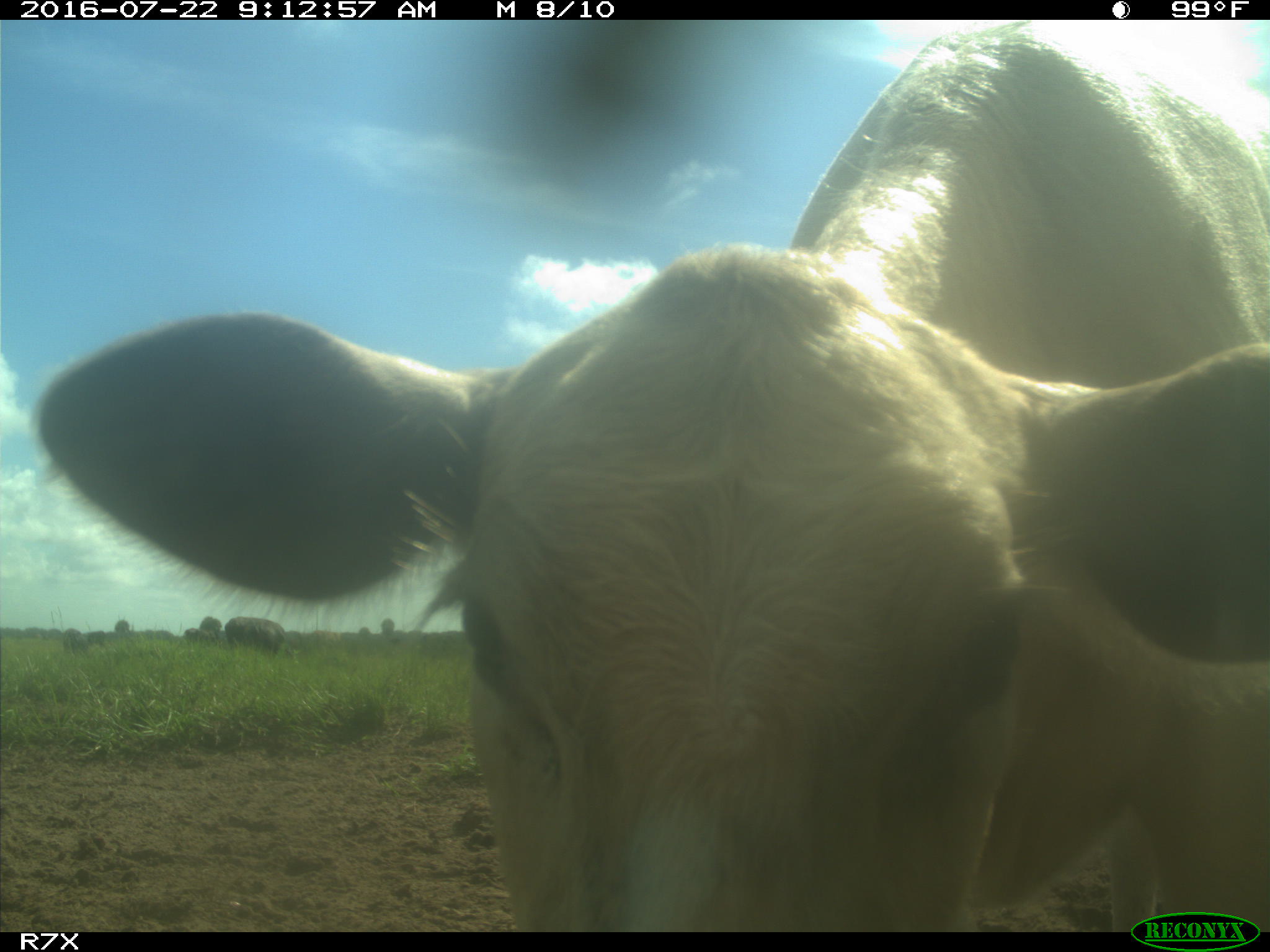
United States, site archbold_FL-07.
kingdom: Animalia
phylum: Chordata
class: Mammalia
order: Artiodactyla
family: Bovidae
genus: Bos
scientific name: Bos taurus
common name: domestic cow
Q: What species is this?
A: Bos taurus (domestic cow).